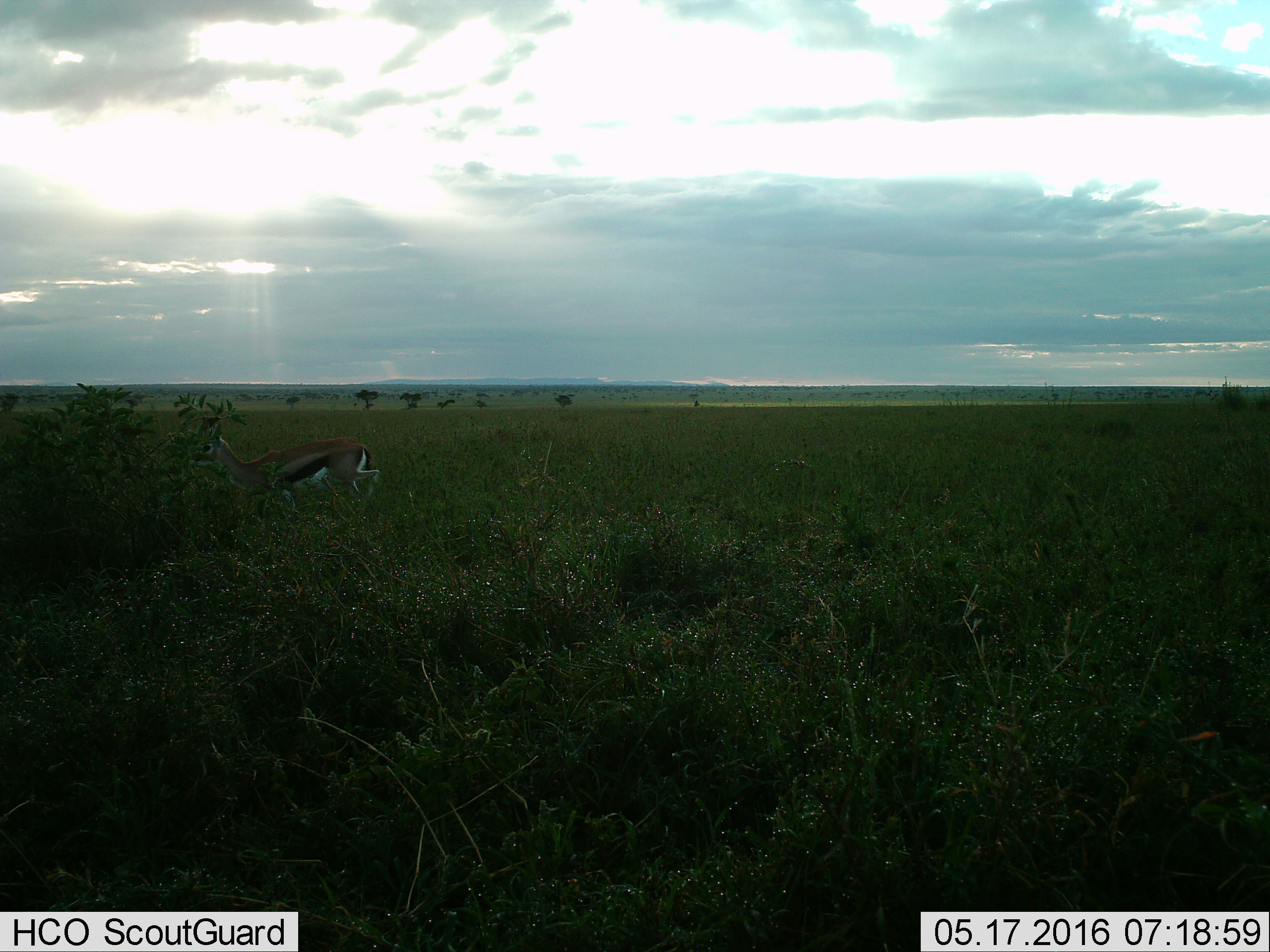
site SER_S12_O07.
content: unidentified animal